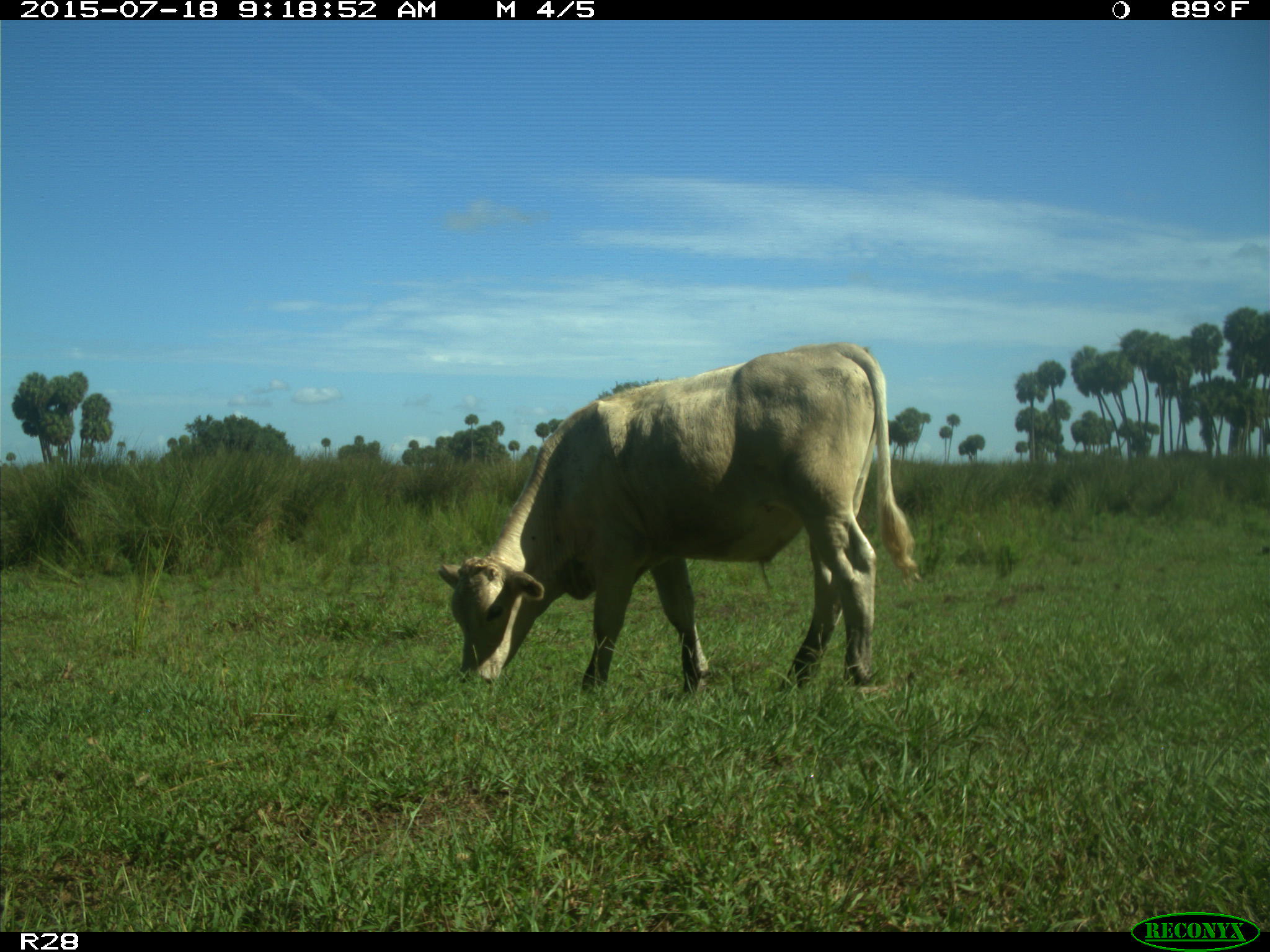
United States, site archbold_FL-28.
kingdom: Animalia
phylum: Chordata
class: Mammalia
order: Artiodactyla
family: Bovidae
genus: Bos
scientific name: Bos taurus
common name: domestic cow